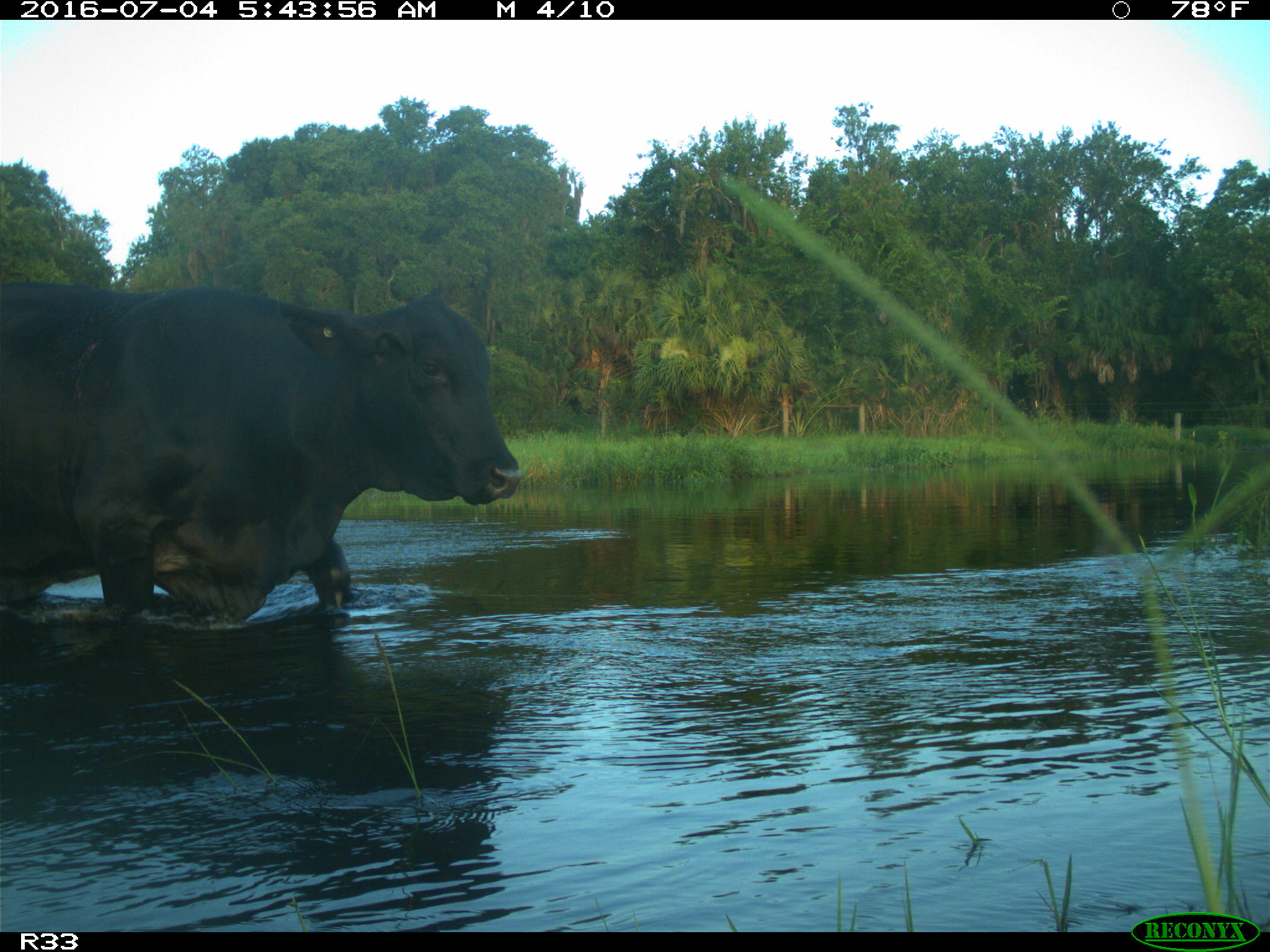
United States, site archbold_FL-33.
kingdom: Animalia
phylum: Chordata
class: Mammalia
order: Artiodactyla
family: Bovidae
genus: Bos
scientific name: Bos taurus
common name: domestic cow